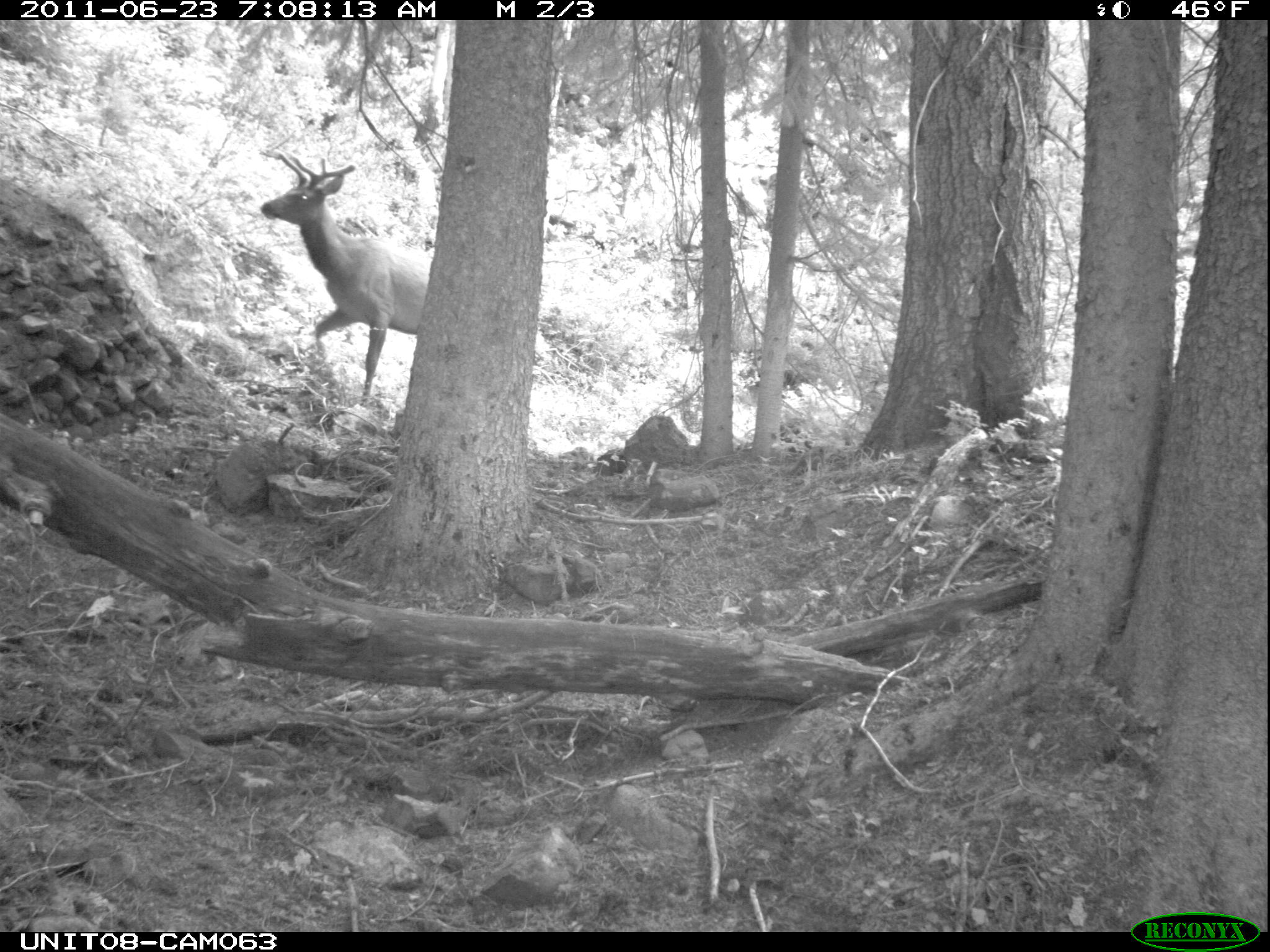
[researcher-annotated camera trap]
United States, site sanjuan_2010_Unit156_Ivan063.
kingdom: Animalia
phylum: Chordata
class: Mammalia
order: Artiodactyla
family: Cervidae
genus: Cervus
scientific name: Cervus elaphus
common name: red deer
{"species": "Cervus elaphus (red deer)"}